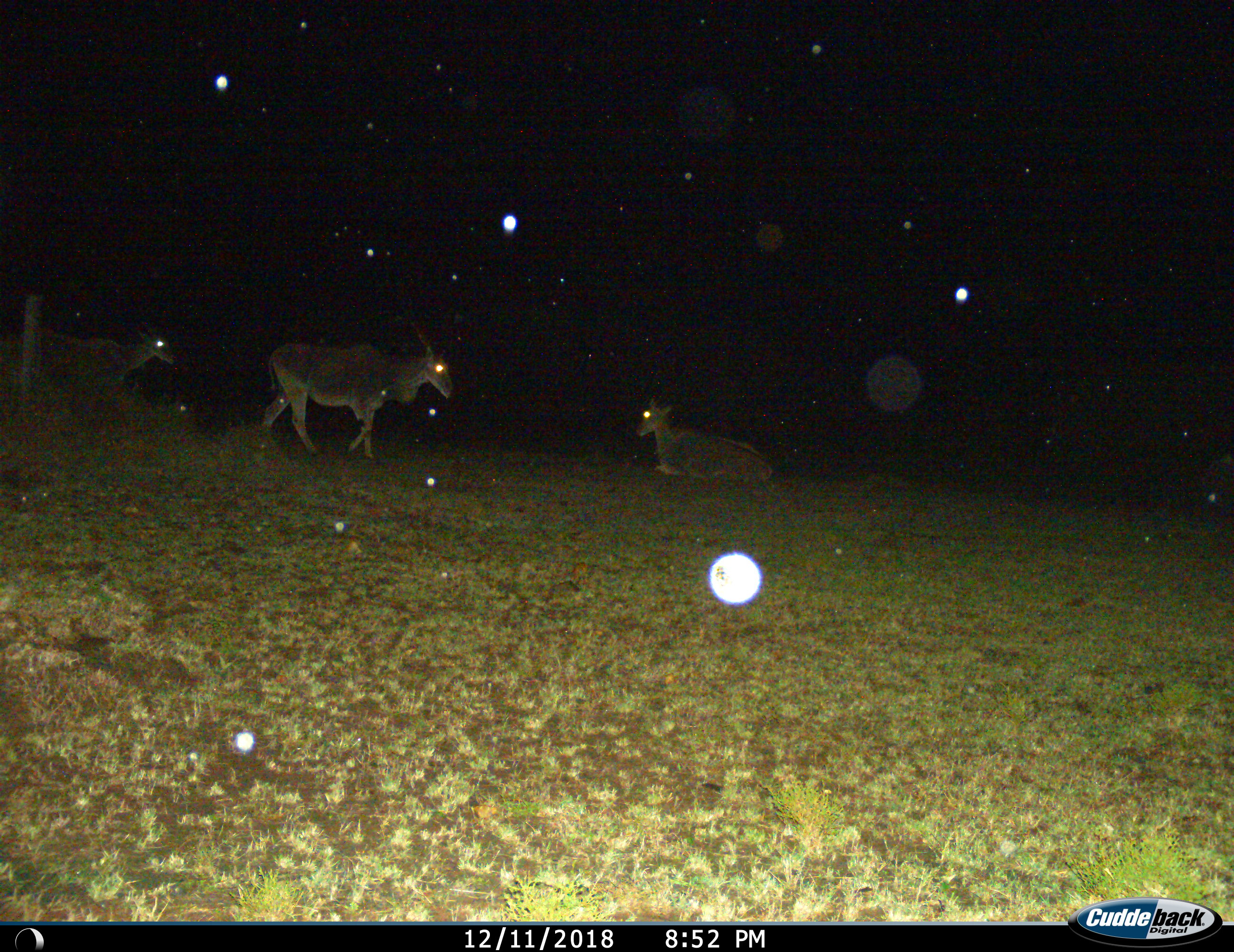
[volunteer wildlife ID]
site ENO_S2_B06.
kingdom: Animalia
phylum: Chordata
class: Mammalia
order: Artiodactyla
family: Bovidae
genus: Tragelaphus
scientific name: Tragelaphus oryx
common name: eland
Eland (Tragelaphus oryx), count 3. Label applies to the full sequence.